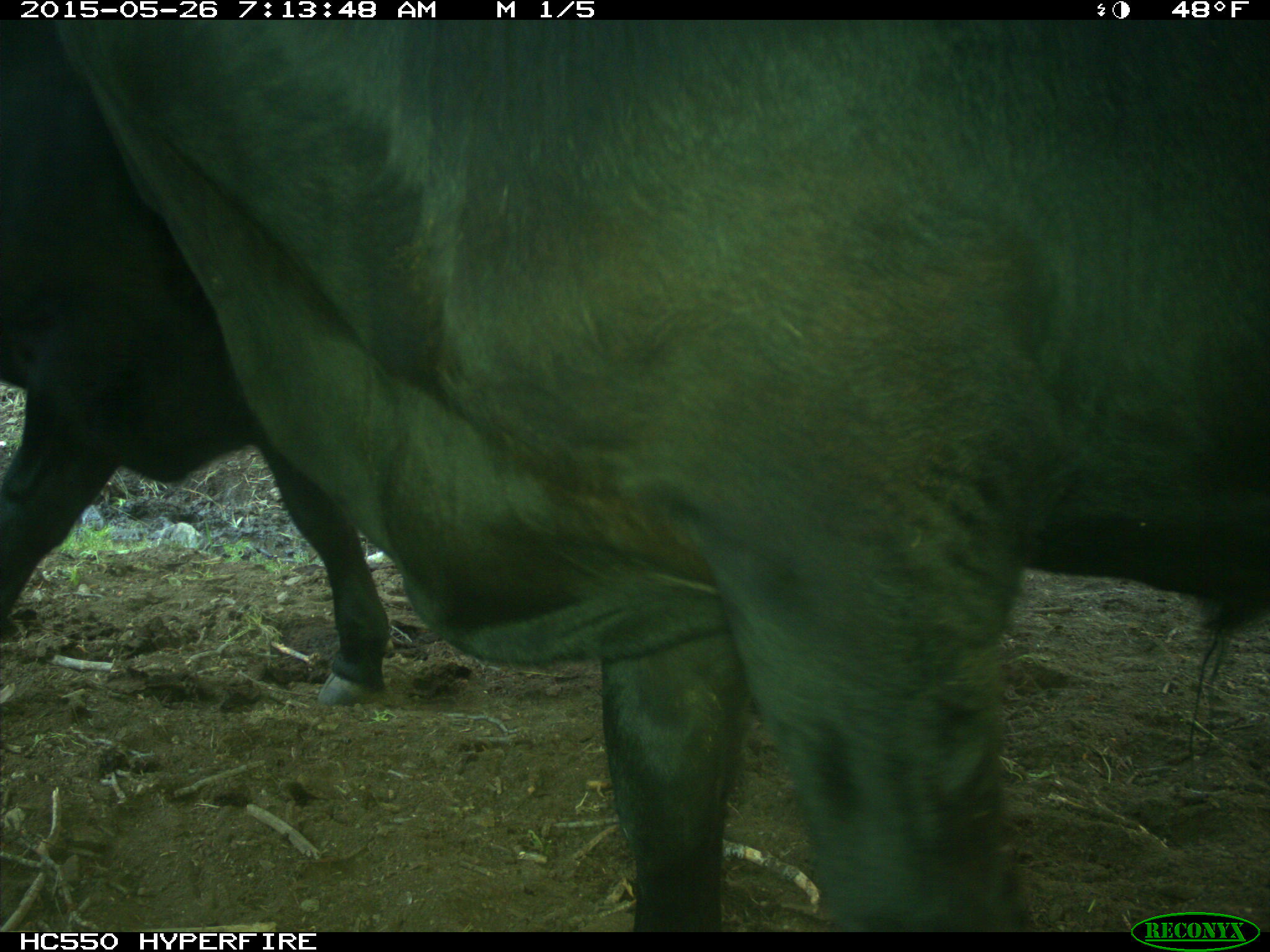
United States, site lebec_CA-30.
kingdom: Animalia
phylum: Chordata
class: Mammalia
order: Artiodactyla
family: Bovidae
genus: Bos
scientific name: Bos taurus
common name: domestic cow